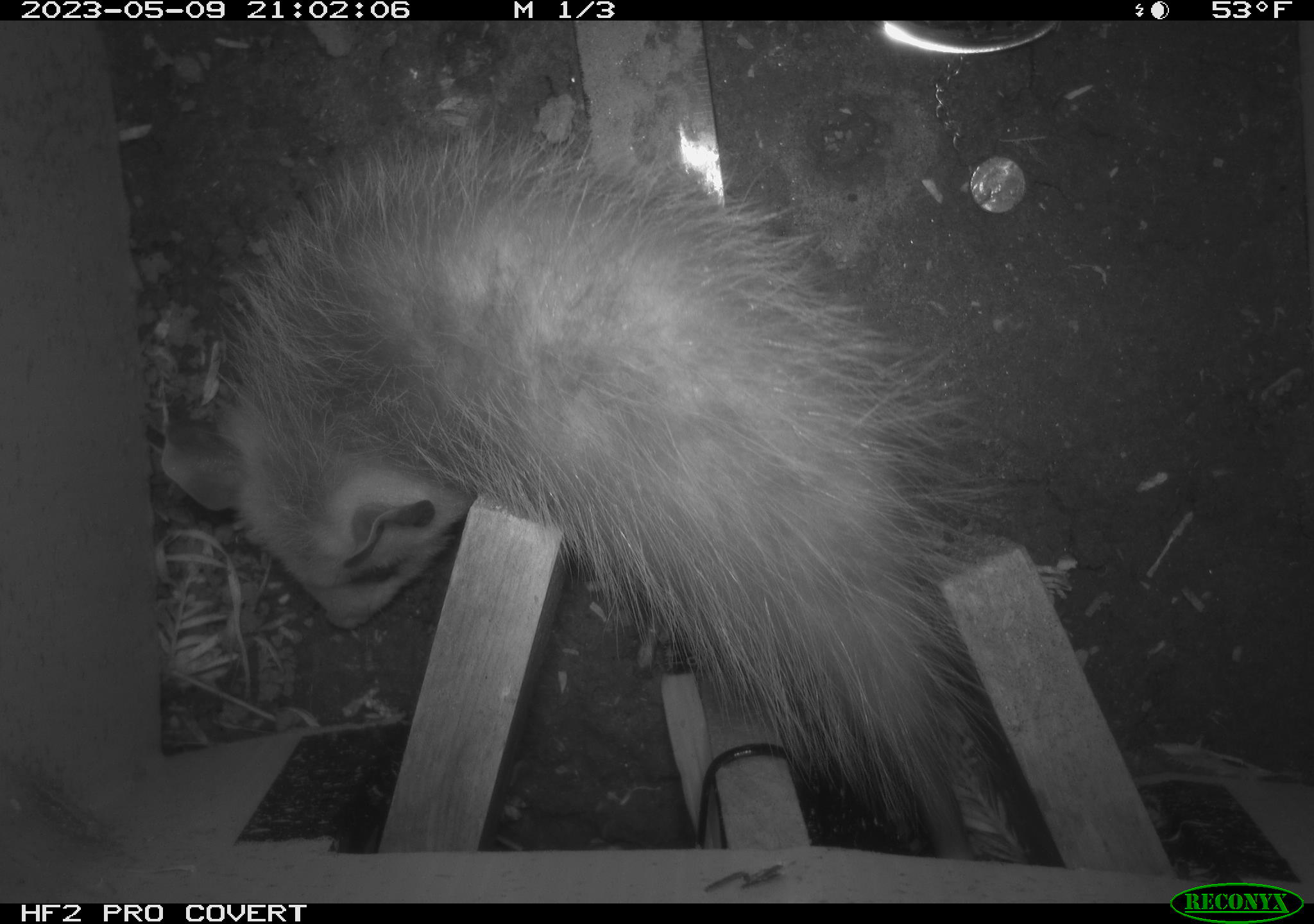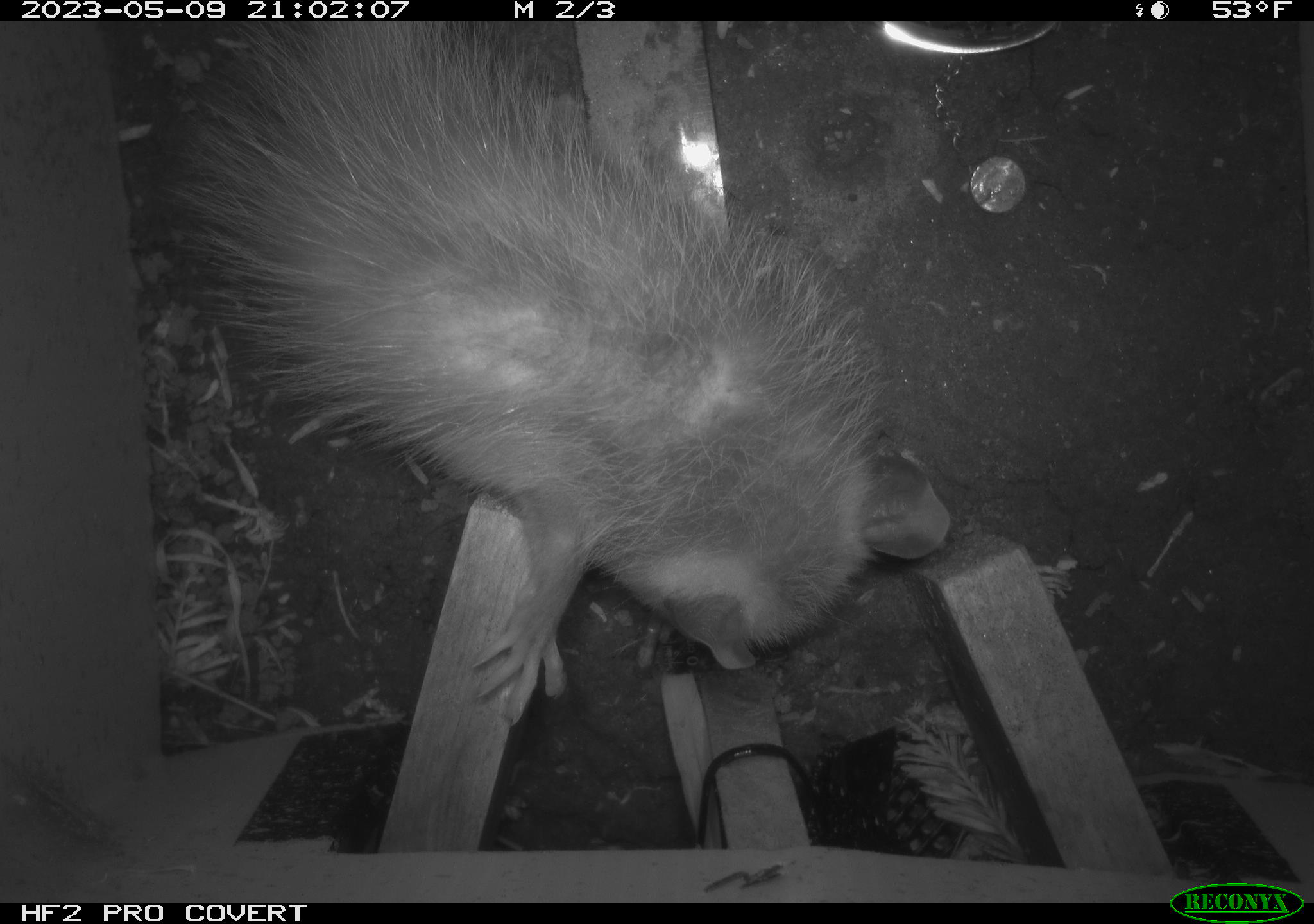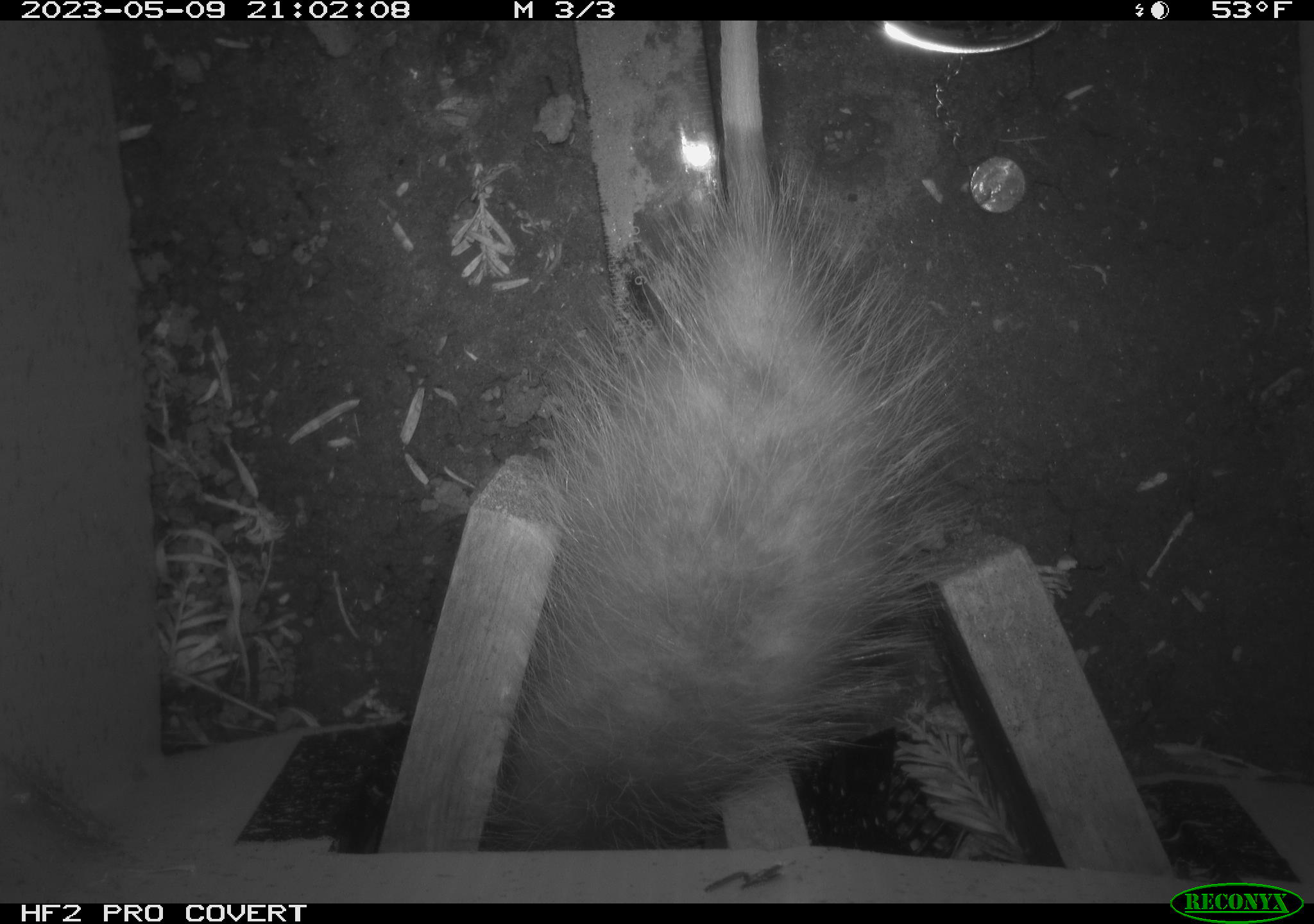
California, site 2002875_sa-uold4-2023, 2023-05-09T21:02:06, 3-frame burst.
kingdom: Animalia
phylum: Chordata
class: Mammalia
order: Didelphimorphia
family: Didelphidae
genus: Didelphis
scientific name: Didelphis virginiana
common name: virginia opossum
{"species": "virginia opossum (Didelphis virginiana)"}